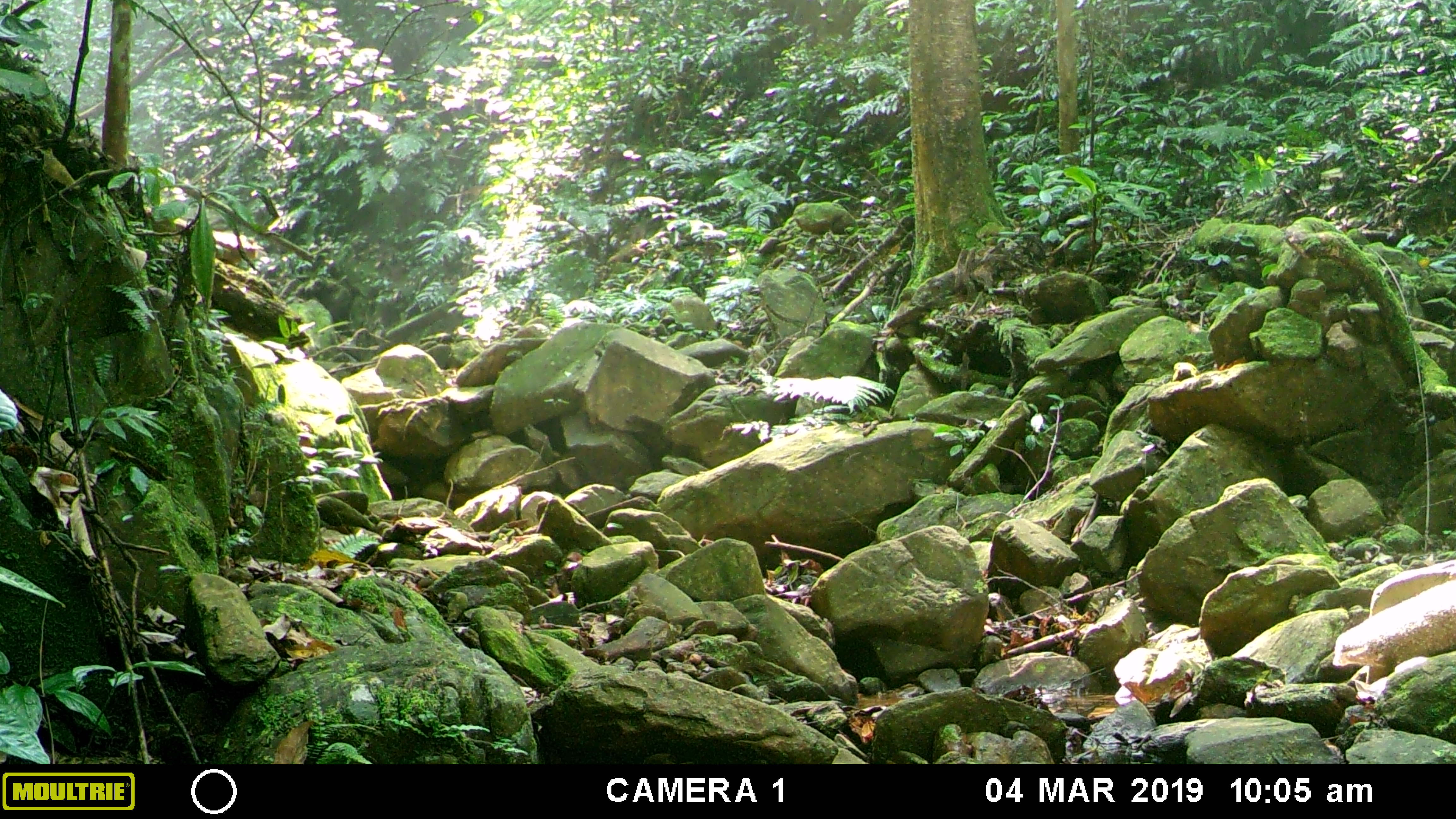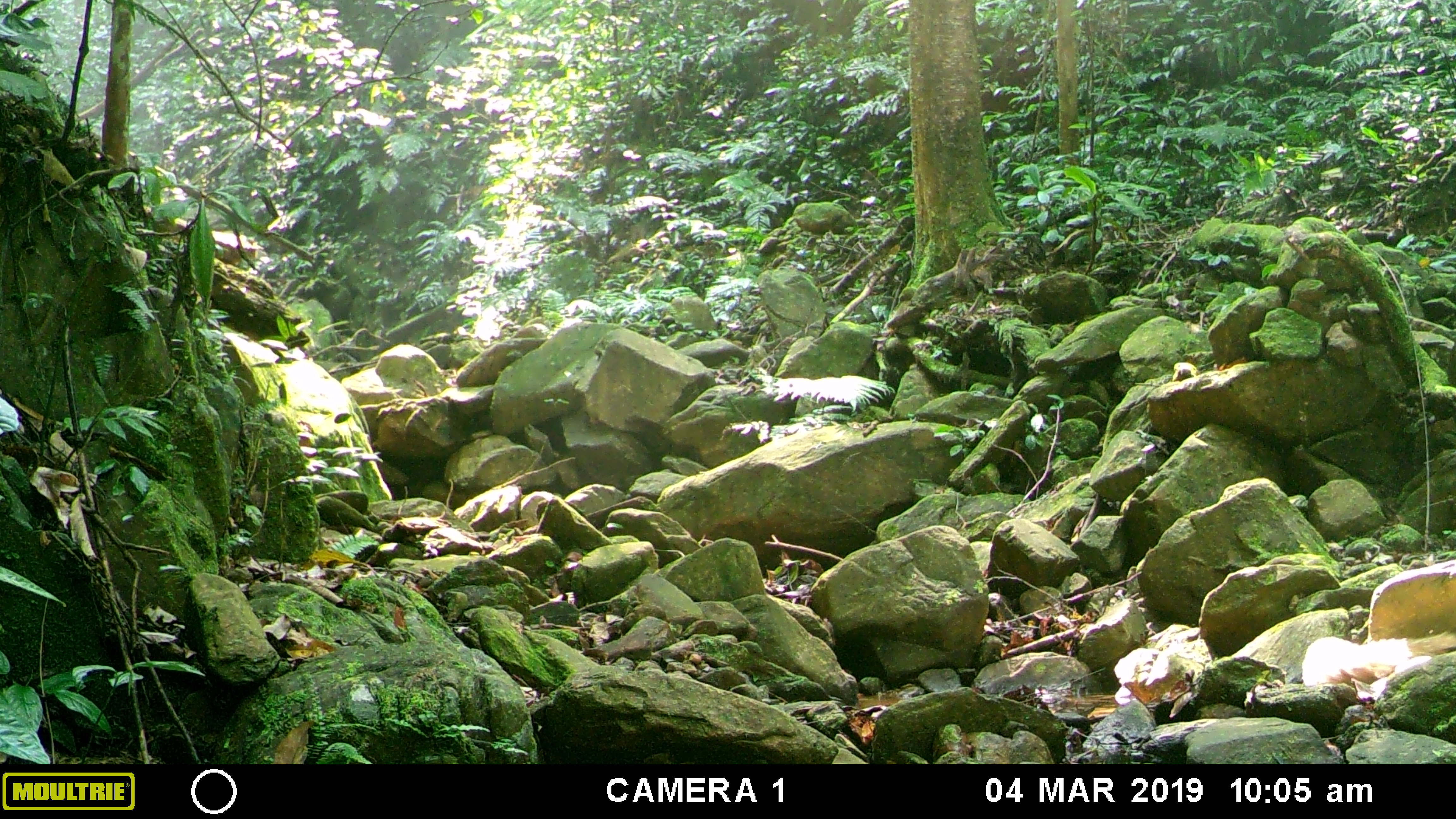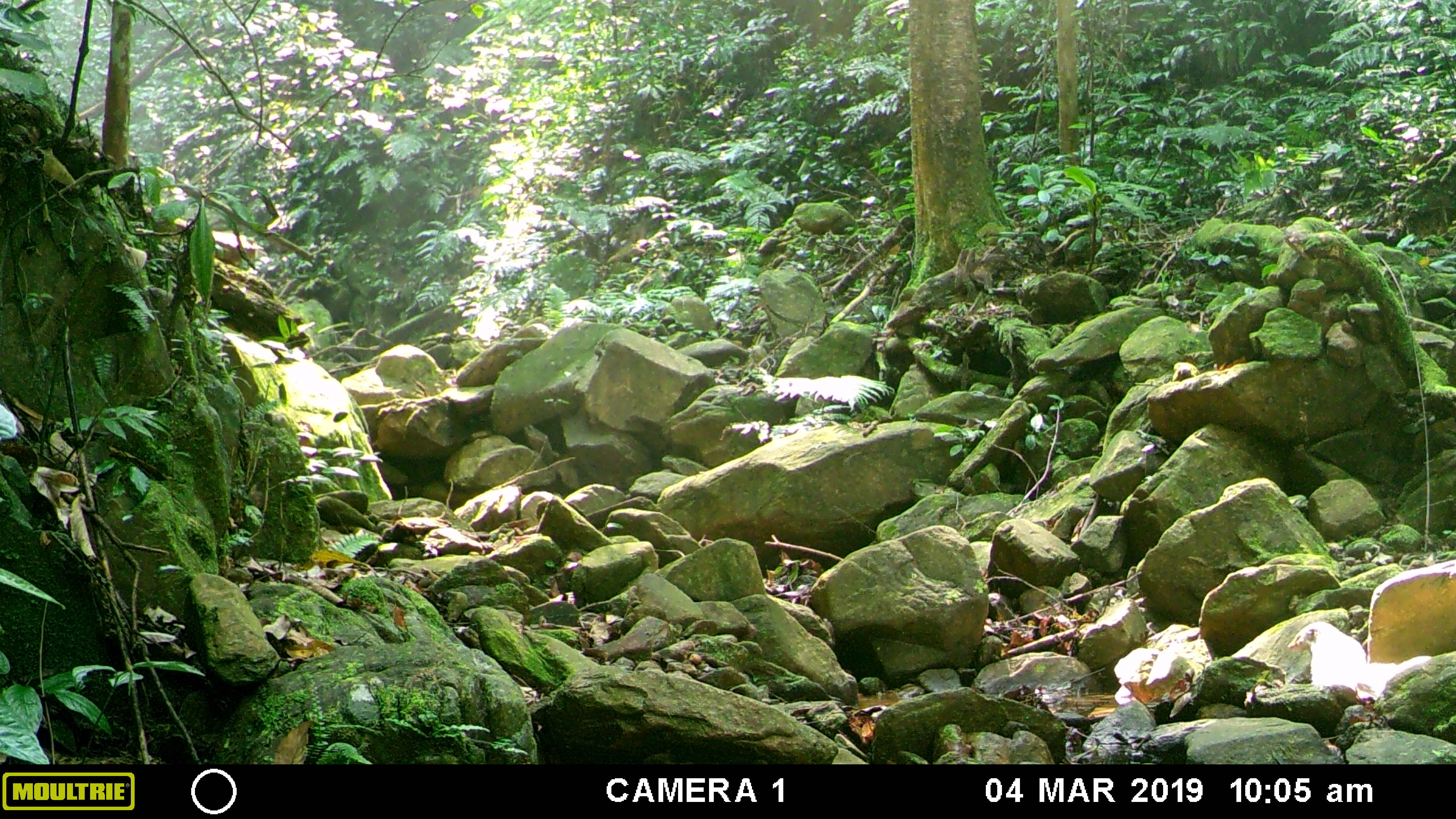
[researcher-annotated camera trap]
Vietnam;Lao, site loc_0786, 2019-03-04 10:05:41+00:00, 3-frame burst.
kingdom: Animalia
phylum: Chordata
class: Mammalia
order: Carnivora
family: Viverridae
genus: Paradoxurus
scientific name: Paradoxurus hermaphroditus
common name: common palm civet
Common palm civet (Paradoxurus hermaphroditus). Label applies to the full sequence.